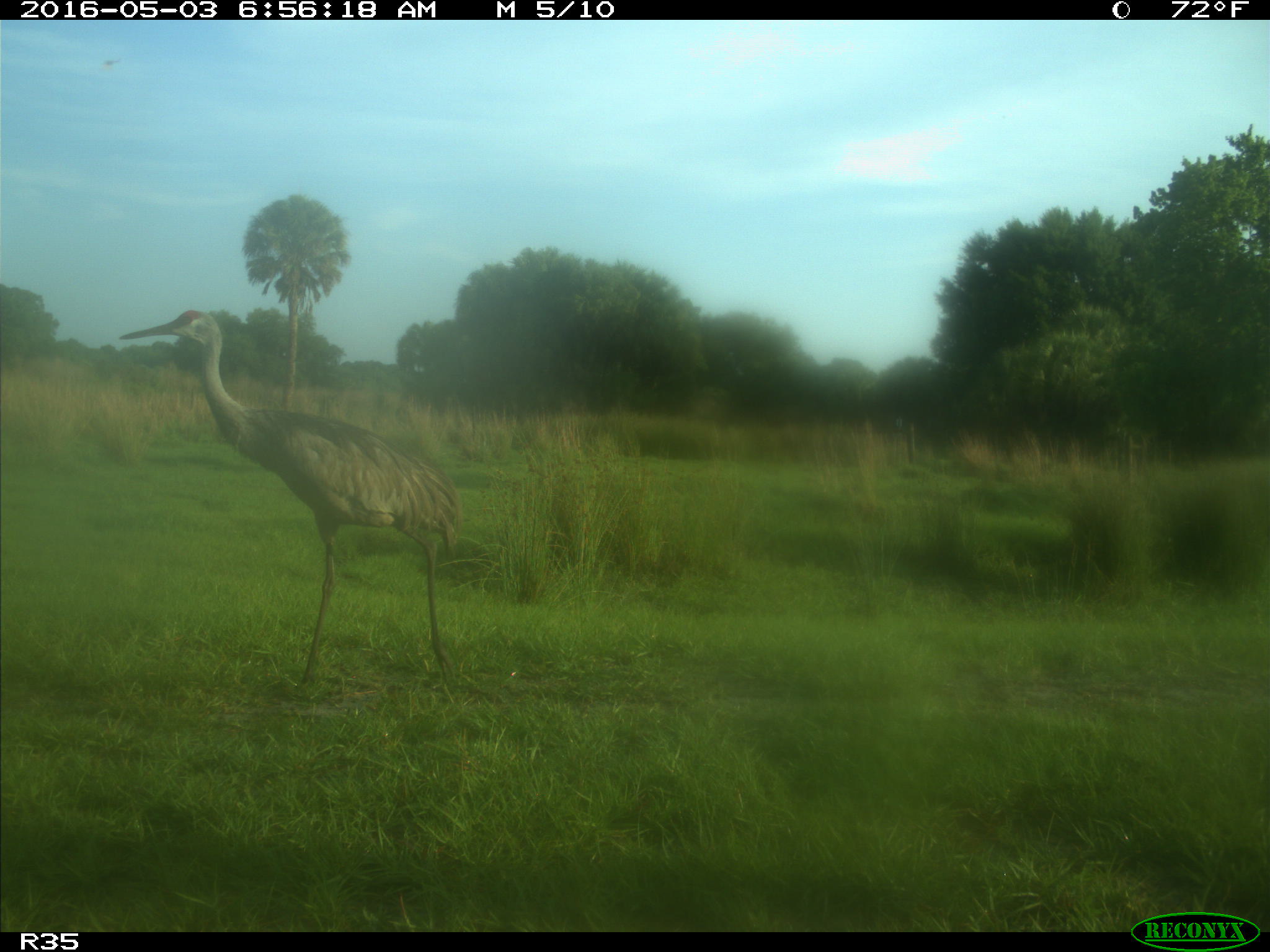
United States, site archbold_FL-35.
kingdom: Animalia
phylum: Chordata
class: Aves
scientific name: Aves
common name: birds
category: unidentified bird